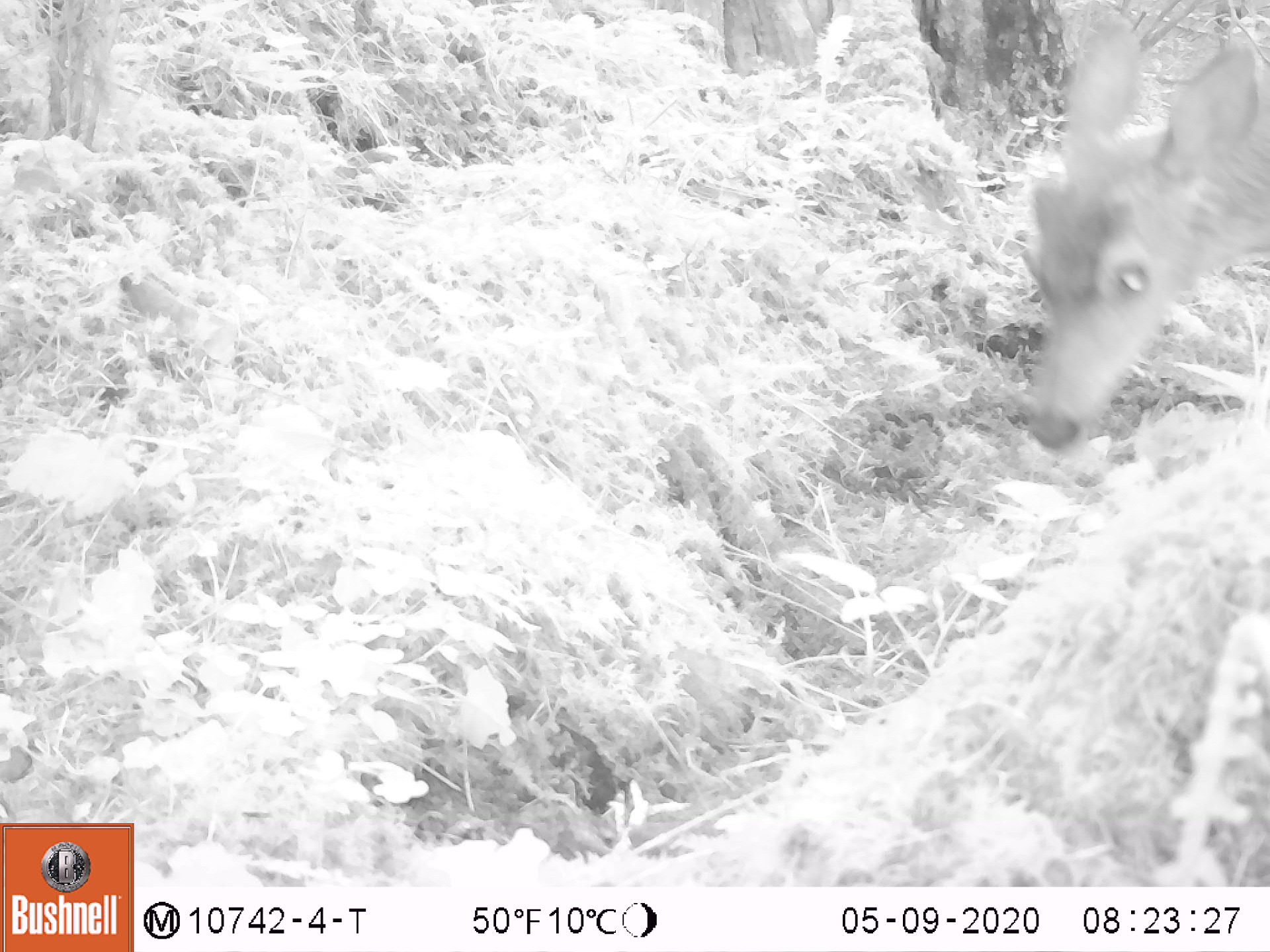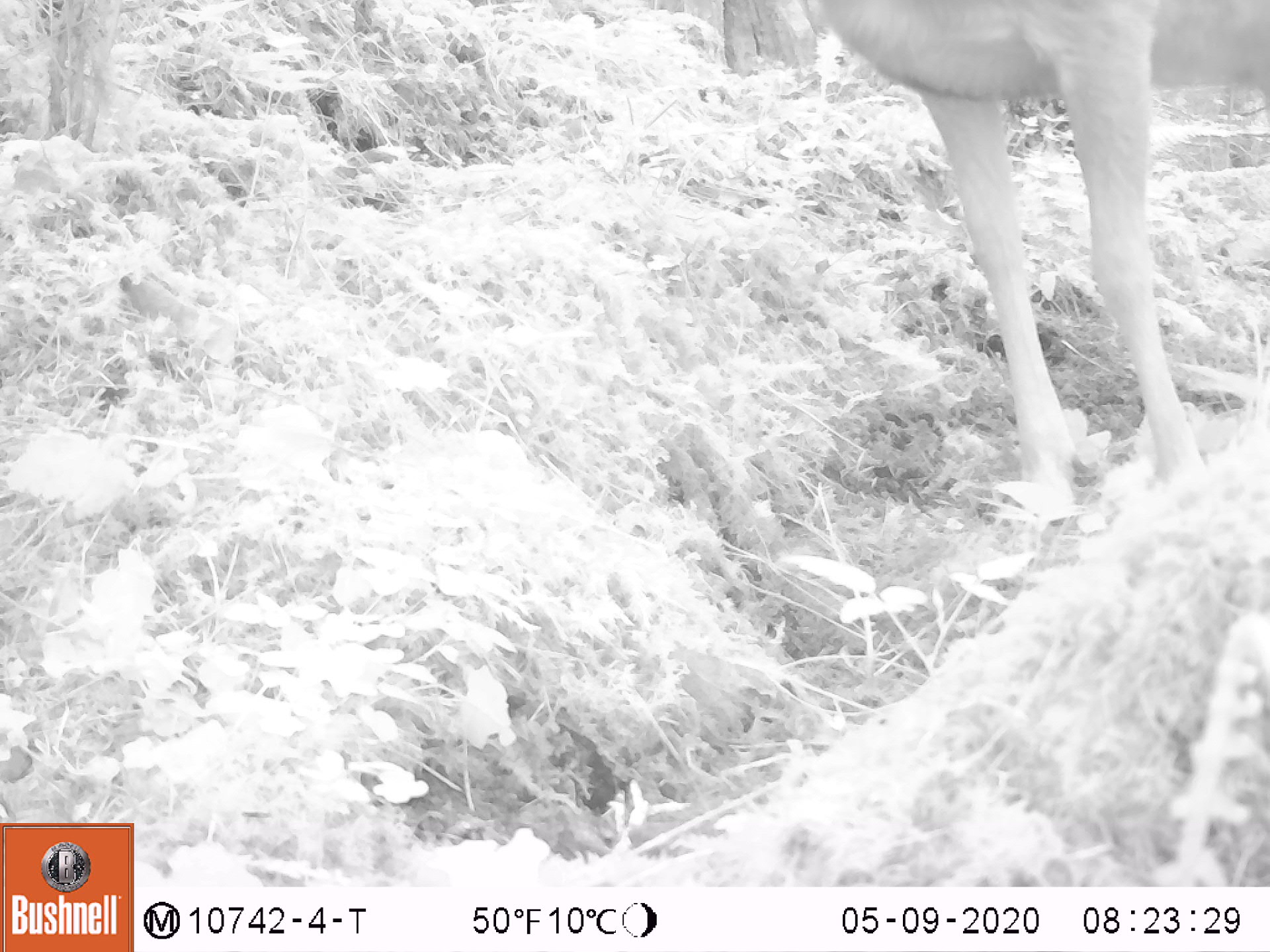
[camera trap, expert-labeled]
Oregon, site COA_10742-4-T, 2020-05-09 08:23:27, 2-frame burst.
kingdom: Animalia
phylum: Chordata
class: Mammalia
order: Artiodactyla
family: Cervidae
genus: Odocoileus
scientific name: Odocoileus hemionus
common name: black-tailed deer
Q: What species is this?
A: Black-tailed deer (Odocoileus hemionus).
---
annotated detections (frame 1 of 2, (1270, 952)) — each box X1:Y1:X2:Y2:
black-tailed deer: 1017:0:1266:457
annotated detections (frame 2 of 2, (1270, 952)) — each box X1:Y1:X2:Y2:
black-tailed deer: 803:3:1262:485